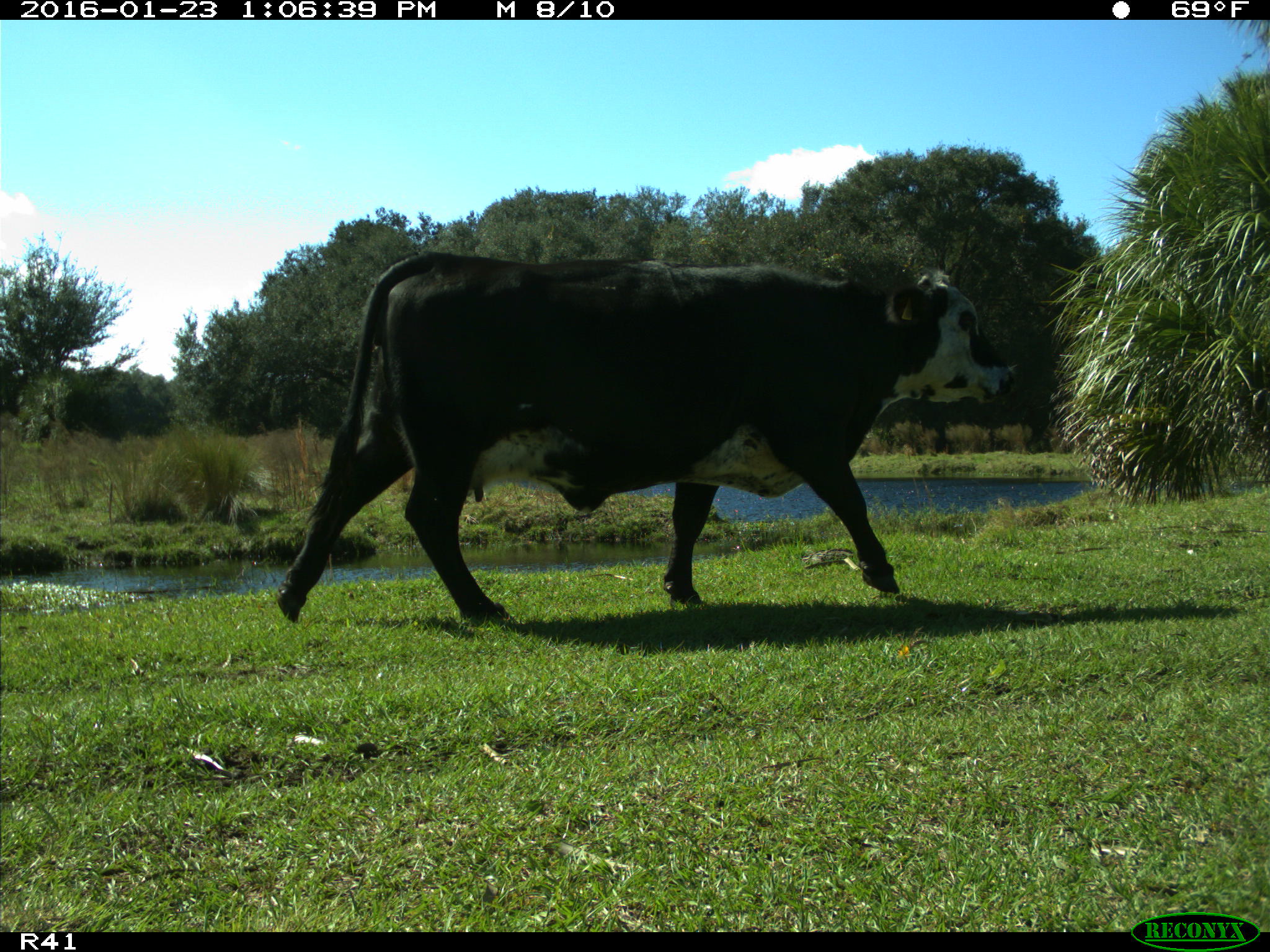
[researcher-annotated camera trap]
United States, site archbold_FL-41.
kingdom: Animalia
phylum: Chordata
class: Mammalia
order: Artiodactyla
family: Bovidae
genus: Bos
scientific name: Bos taurus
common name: domestic cow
Bos taurus (domestic cow).